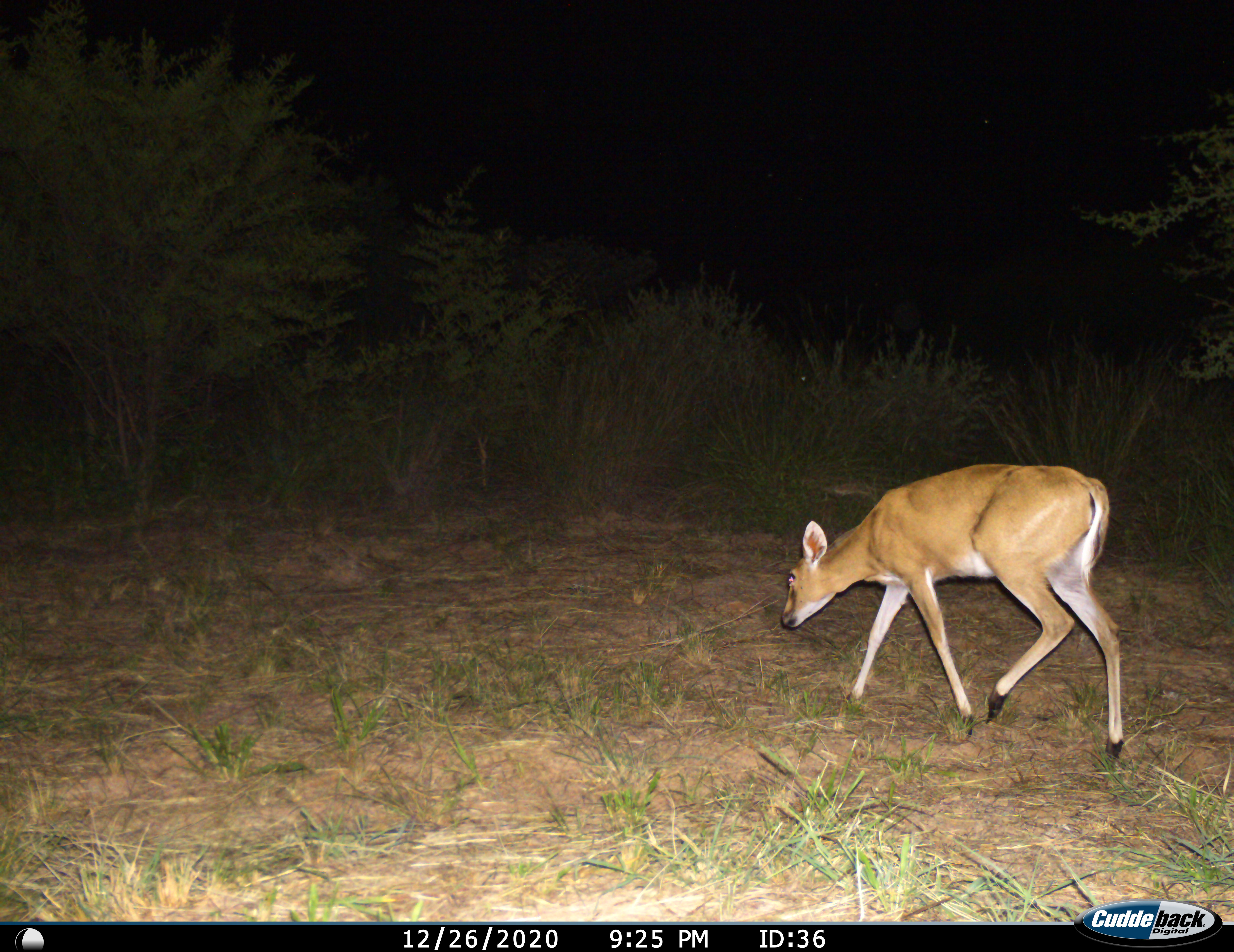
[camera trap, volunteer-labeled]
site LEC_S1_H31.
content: unidentified animal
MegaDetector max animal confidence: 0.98